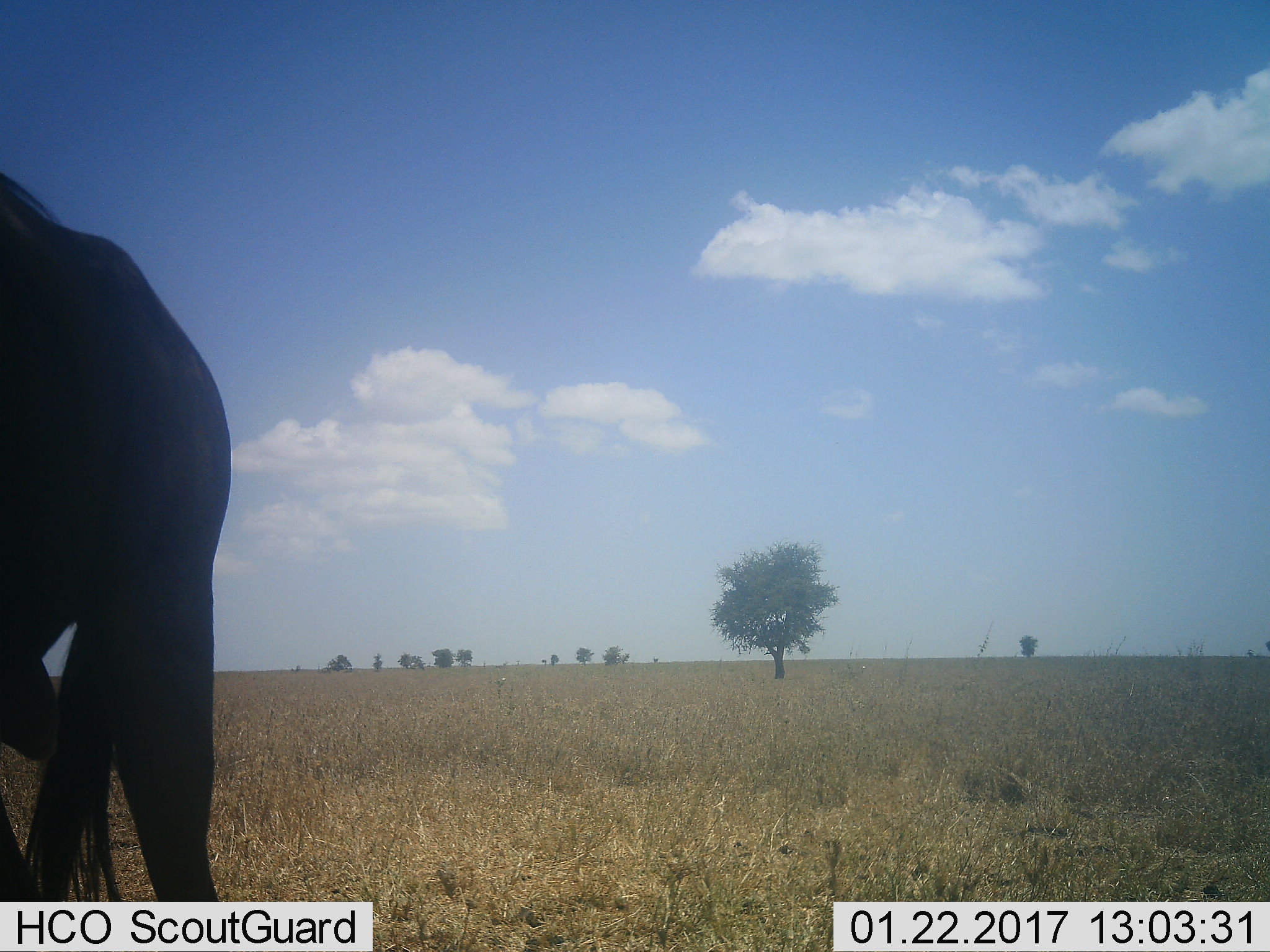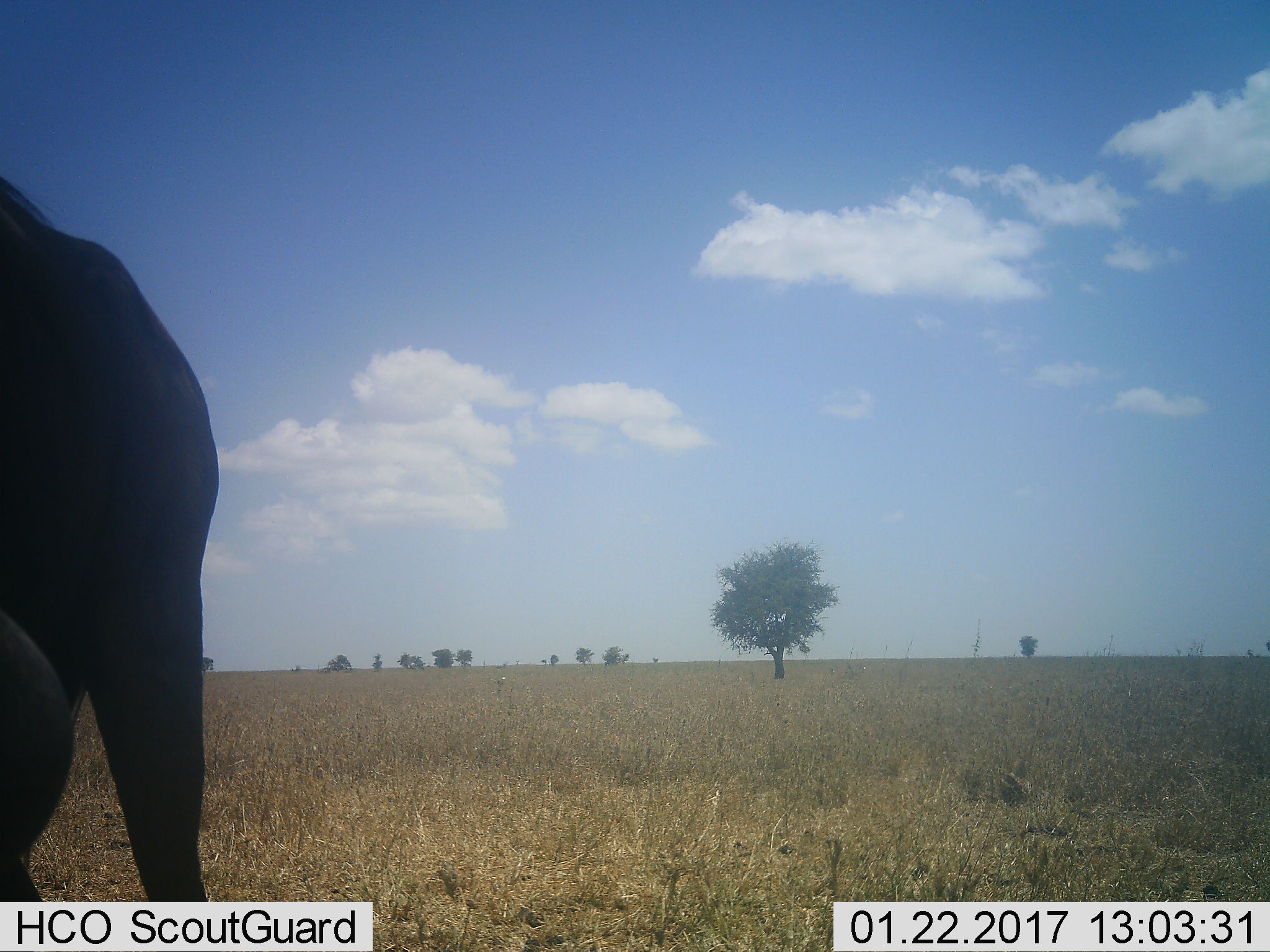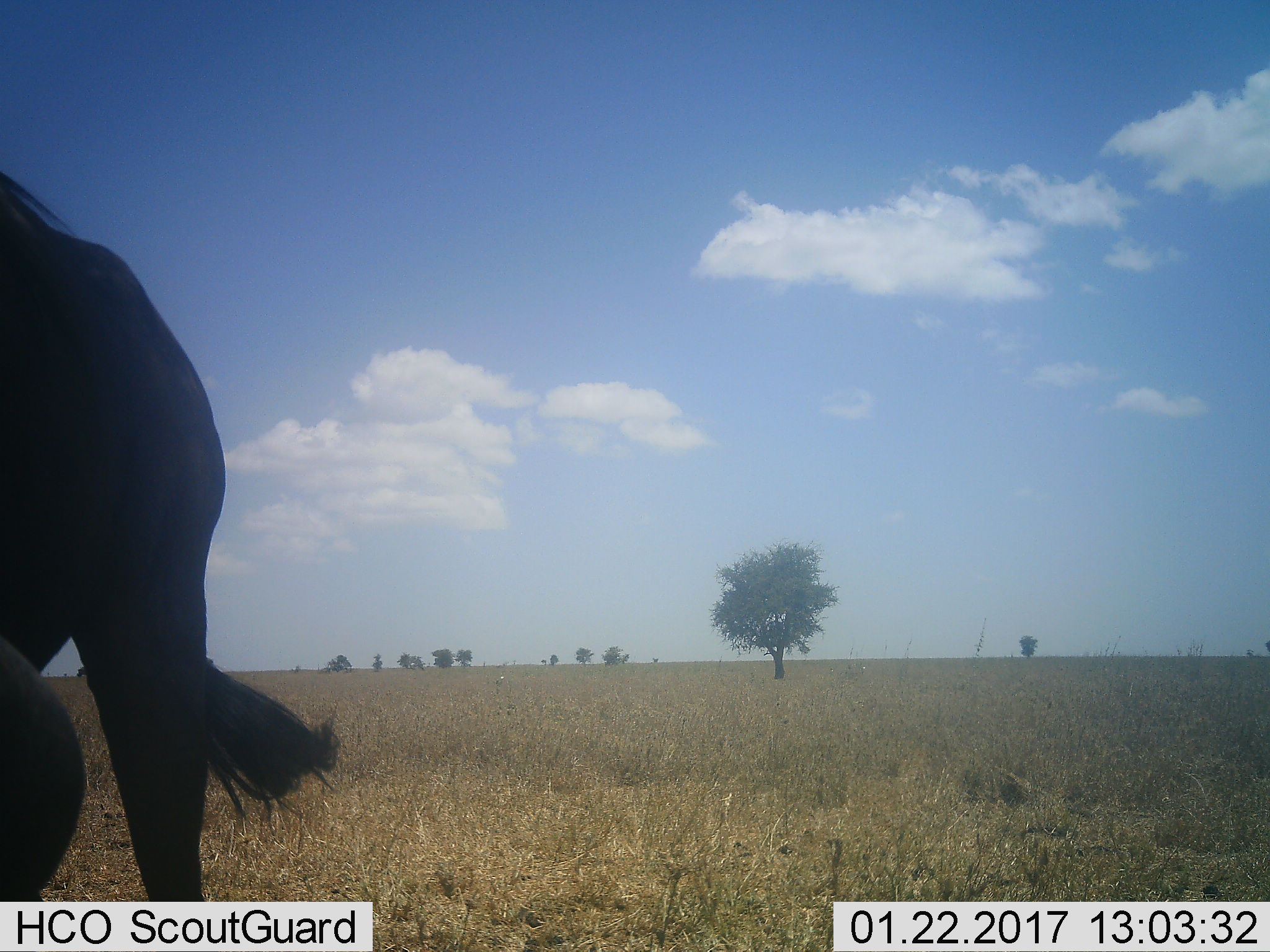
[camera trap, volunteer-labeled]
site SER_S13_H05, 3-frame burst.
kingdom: Animalia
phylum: Chordata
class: Mammalia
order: Artiodactyla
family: Bovidae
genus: Connochaetes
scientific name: Connochaetes taurinus taurinus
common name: blue wildebeest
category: wildebeestblue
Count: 1.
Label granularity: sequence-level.